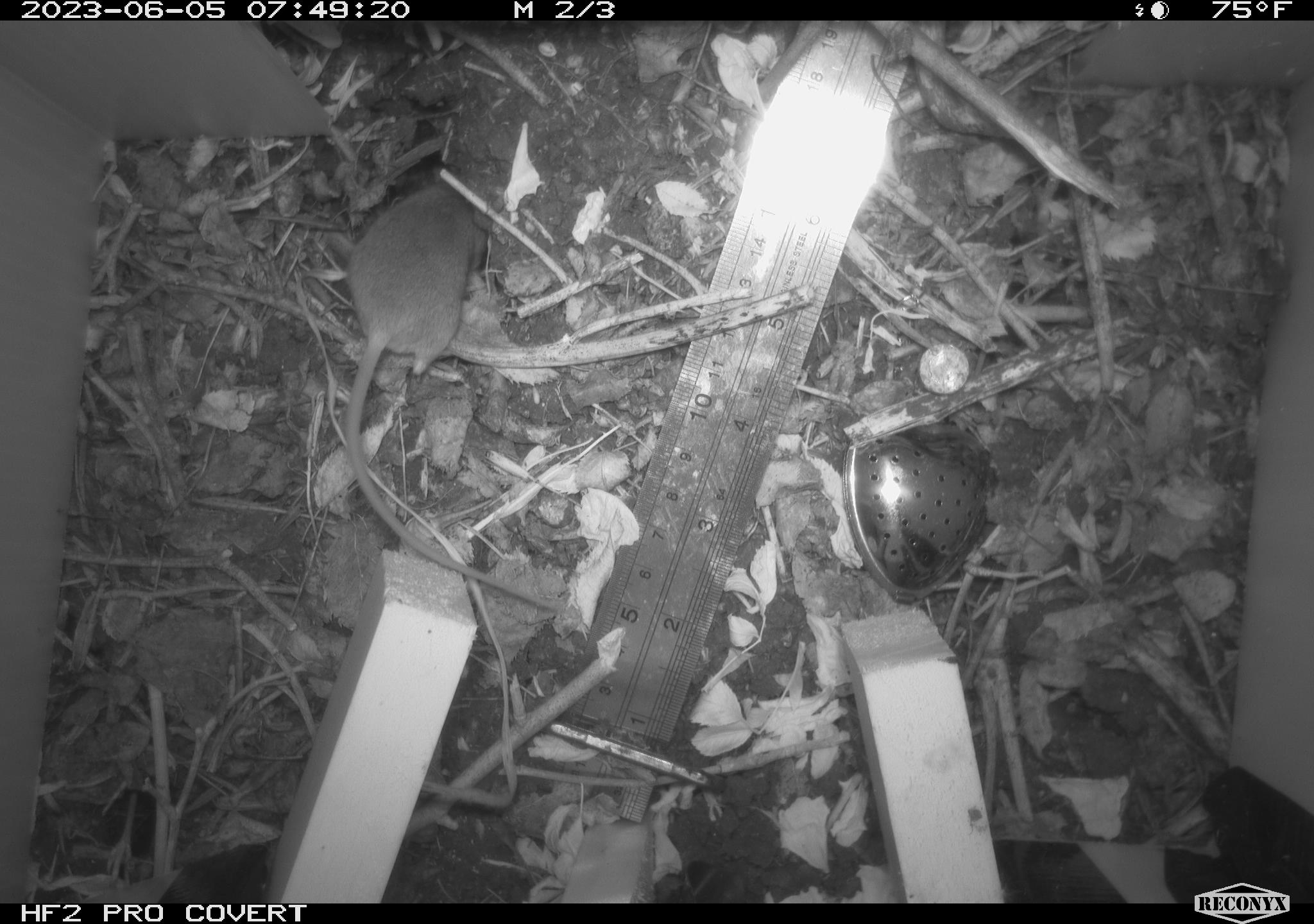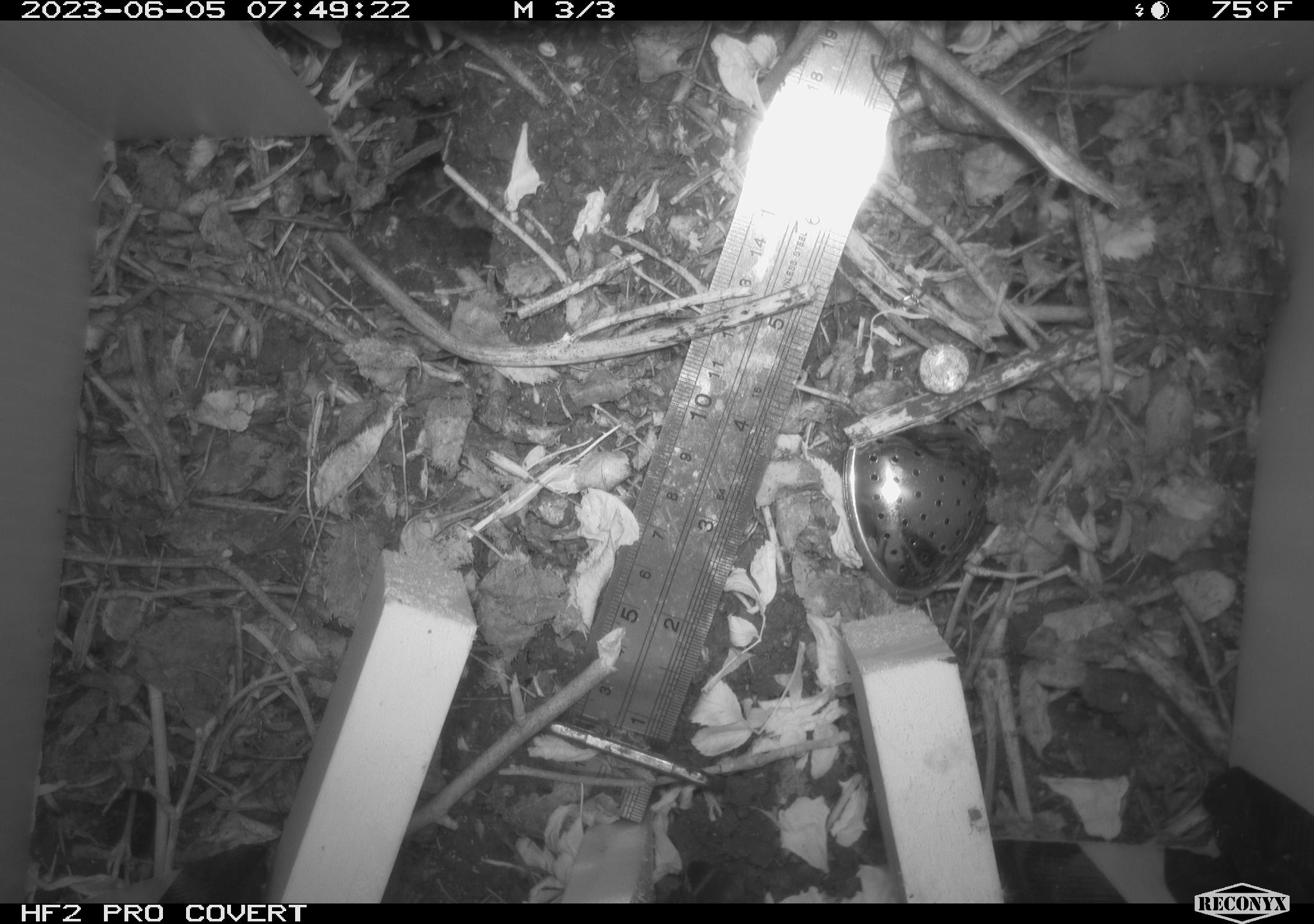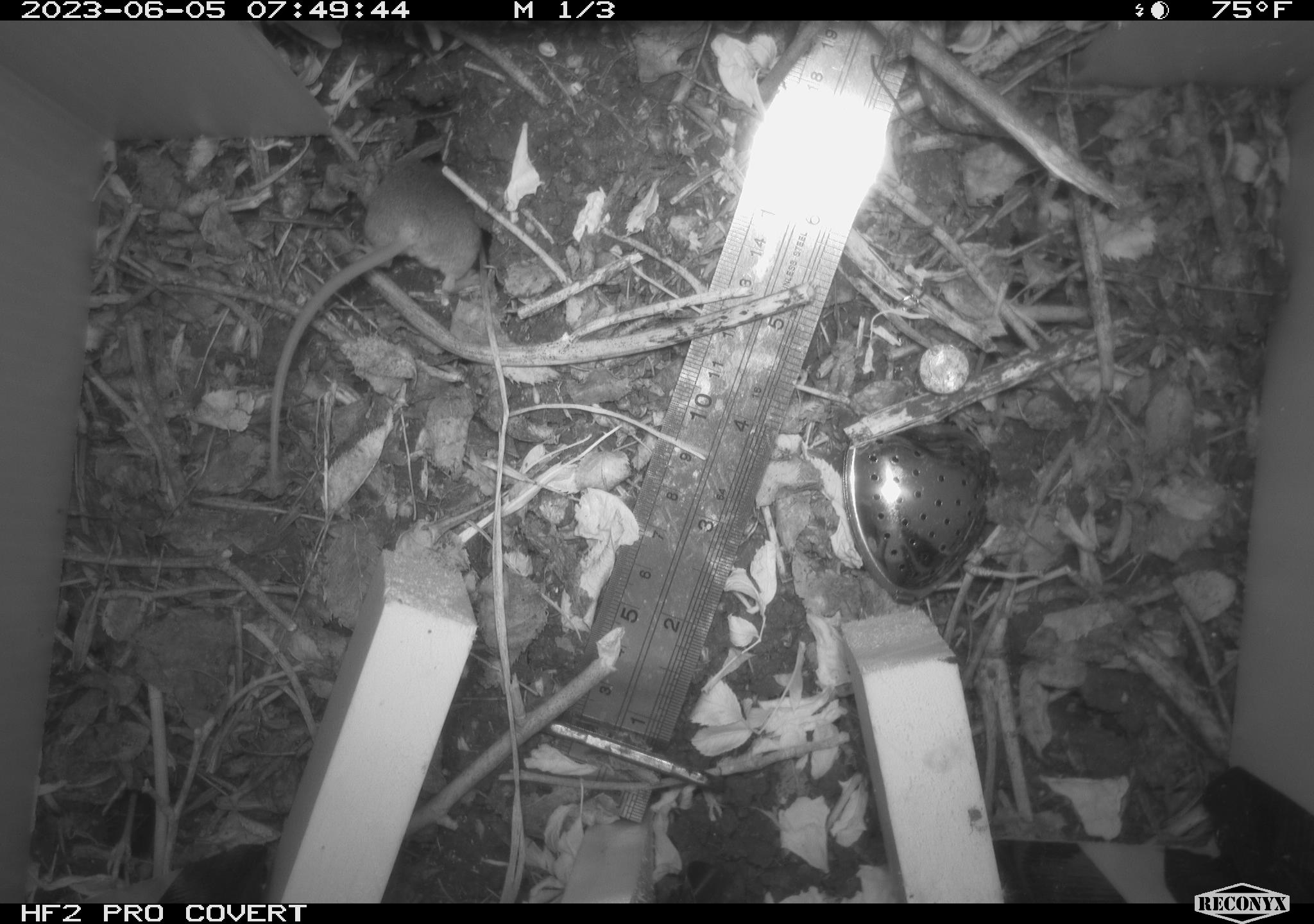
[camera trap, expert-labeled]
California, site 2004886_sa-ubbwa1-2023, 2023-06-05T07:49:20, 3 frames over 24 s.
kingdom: Animalia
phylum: Chordata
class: Mammalia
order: Rodentia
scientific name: Rodentia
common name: rodent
Rodent (Rodentia).